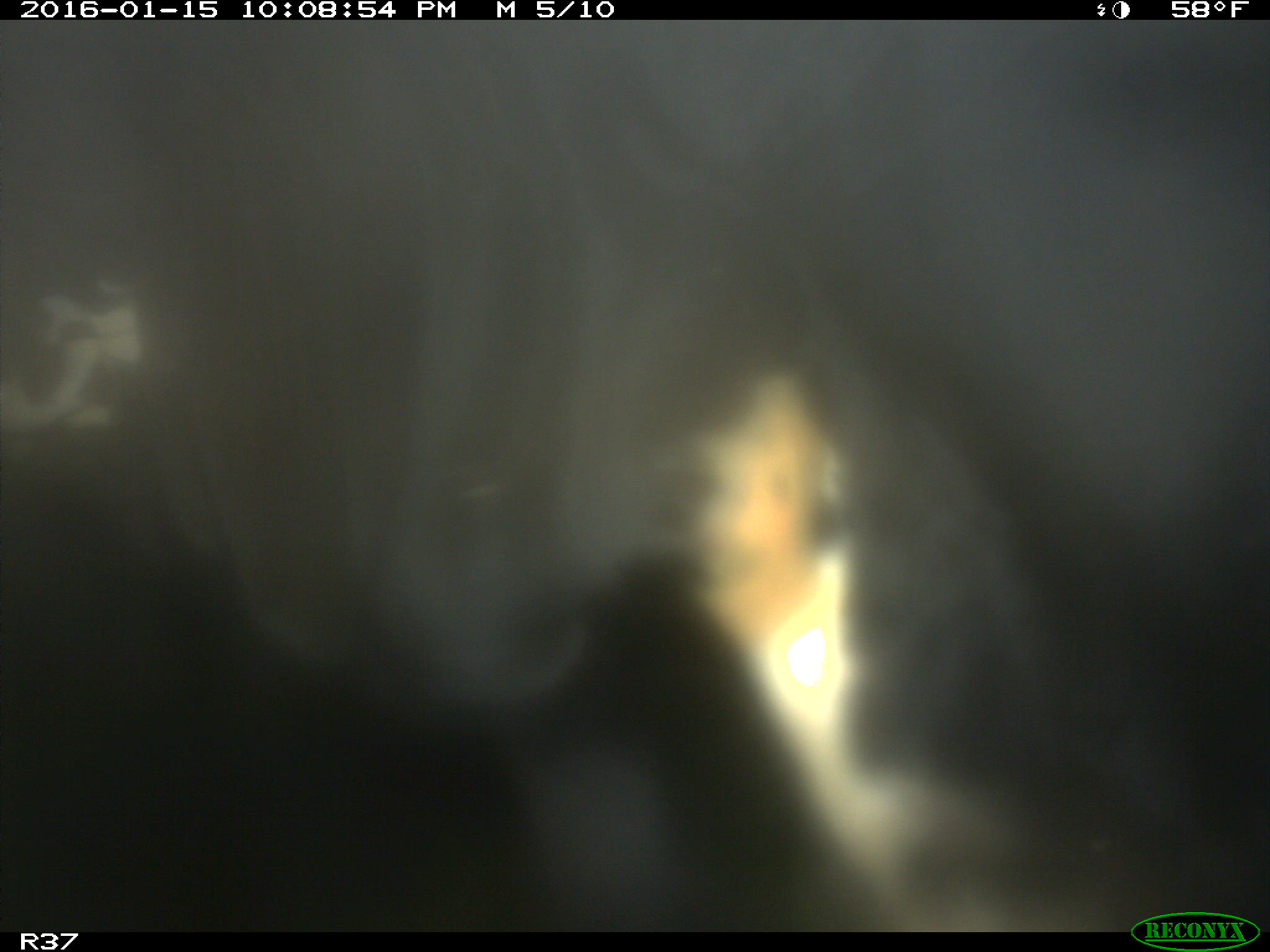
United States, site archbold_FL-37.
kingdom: Animalia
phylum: Chordata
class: Mammalia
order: Artiodactyla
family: Bovidae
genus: Bos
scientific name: Bos taurus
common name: domestic cow